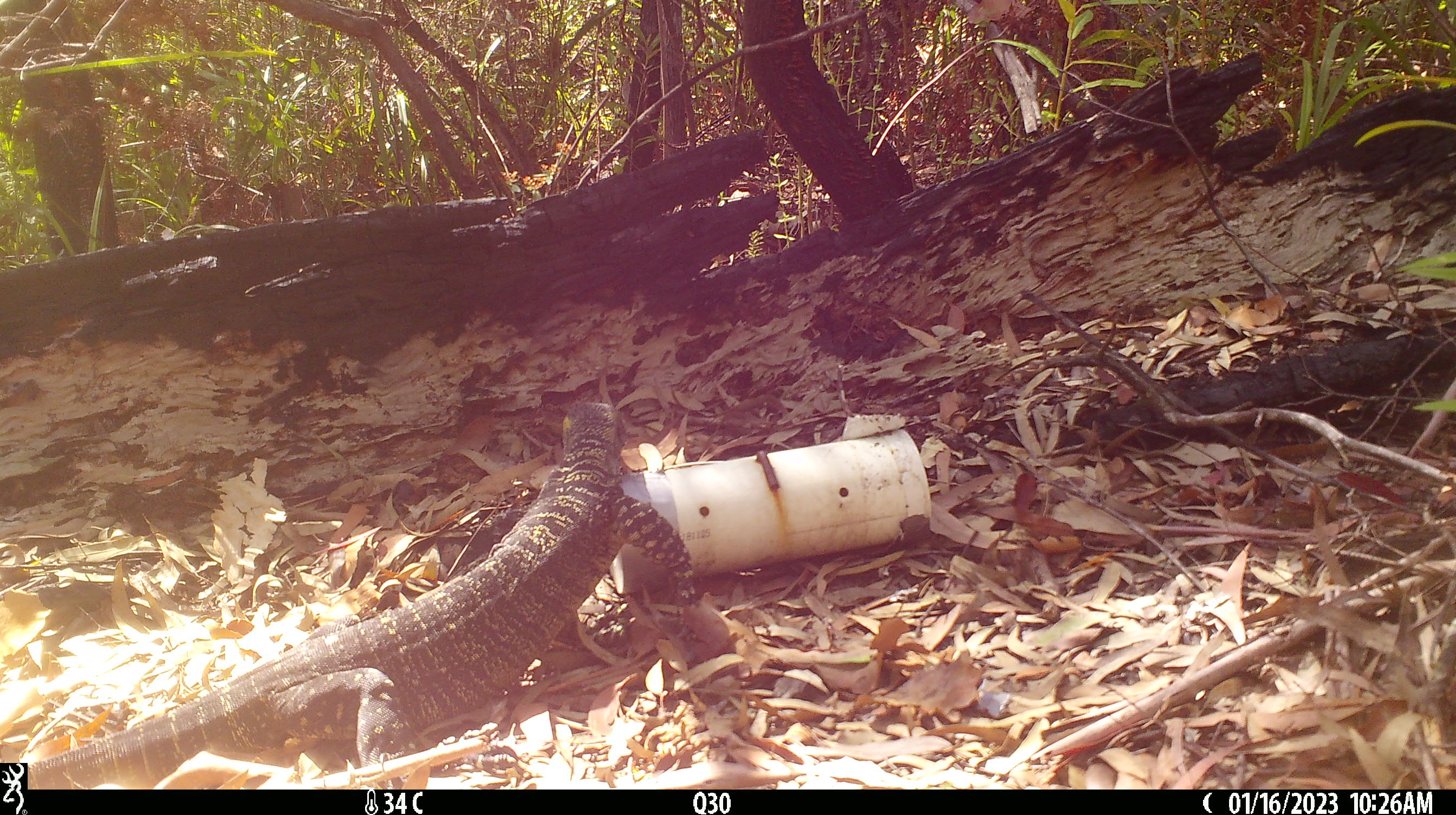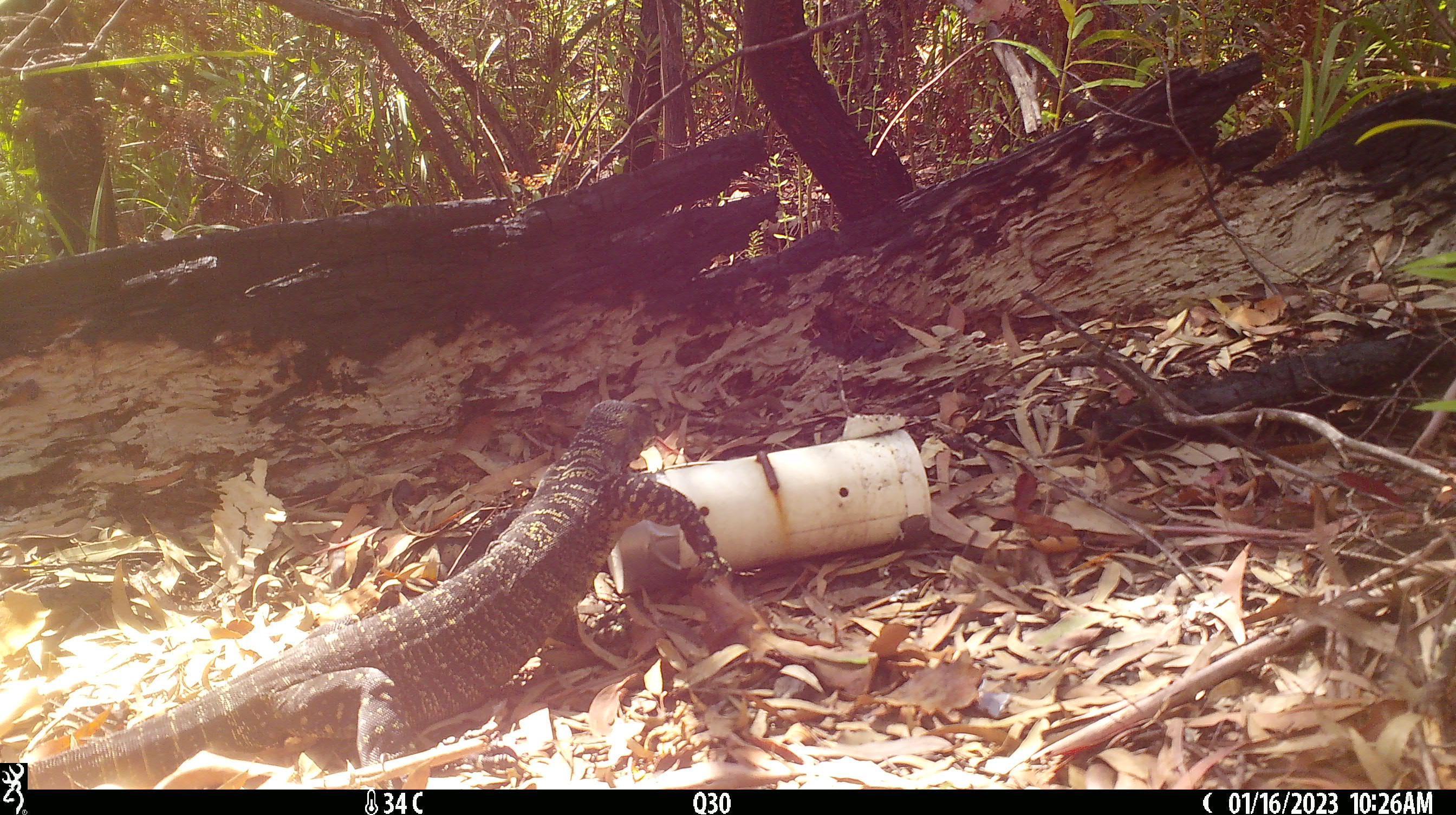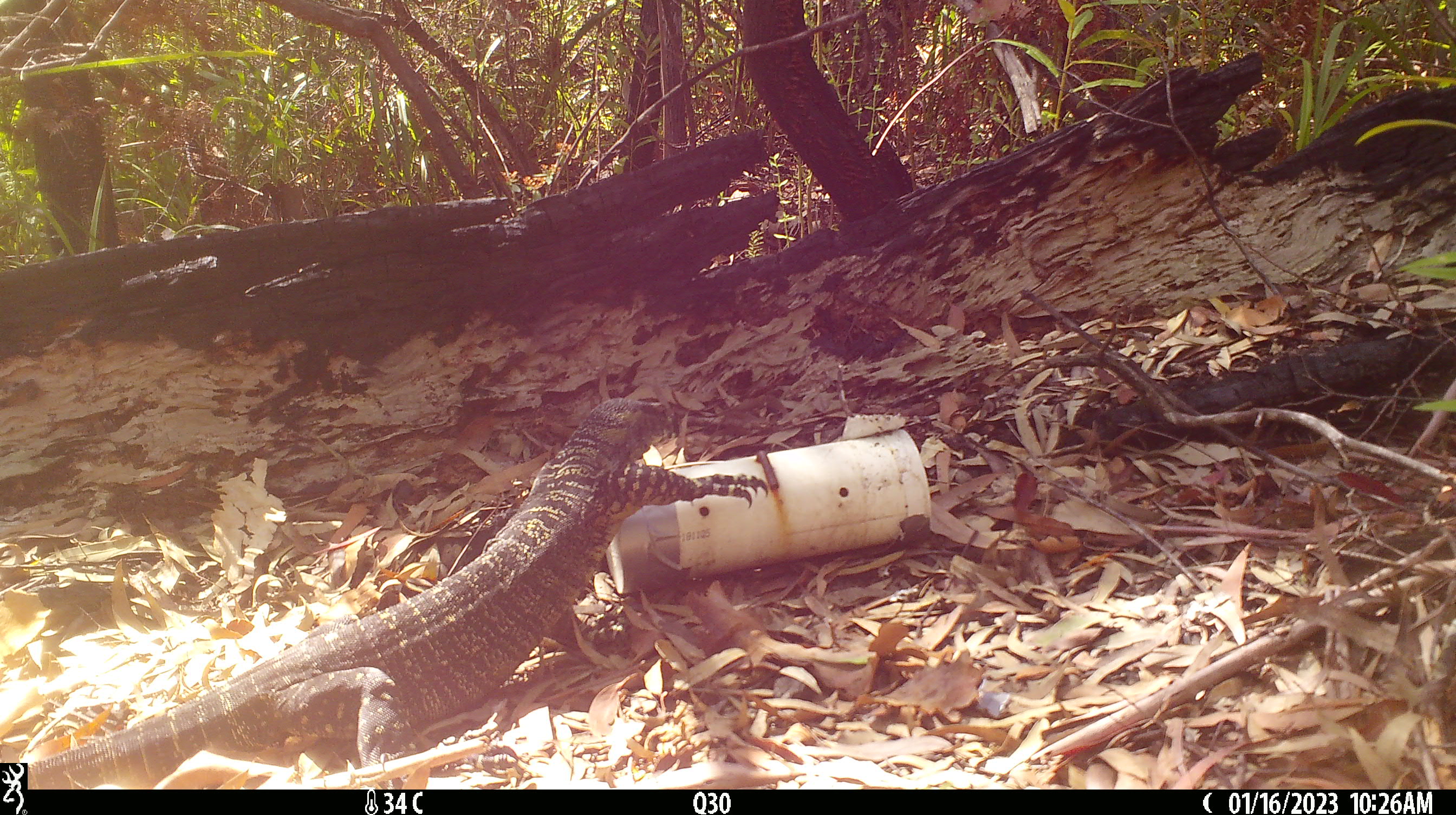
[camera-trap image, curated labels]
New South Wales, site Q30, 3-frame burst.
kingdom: Animalia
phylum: Chordata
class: Reptilia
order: Squamata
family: Varanidae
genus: Varanus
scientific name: Varanus varius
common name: lace monitor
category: goanna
Goanna (lace monitor) (Varanus varius).